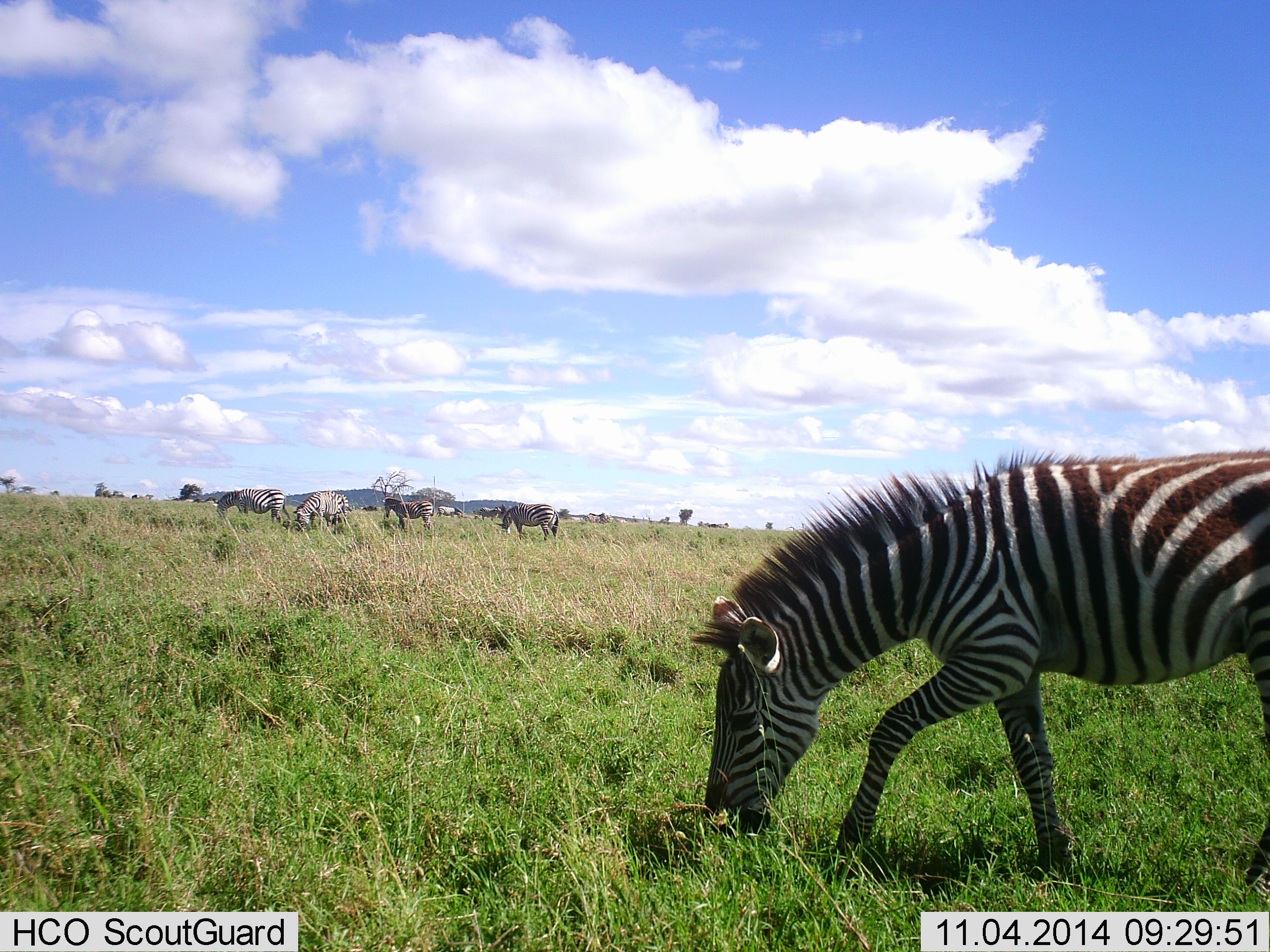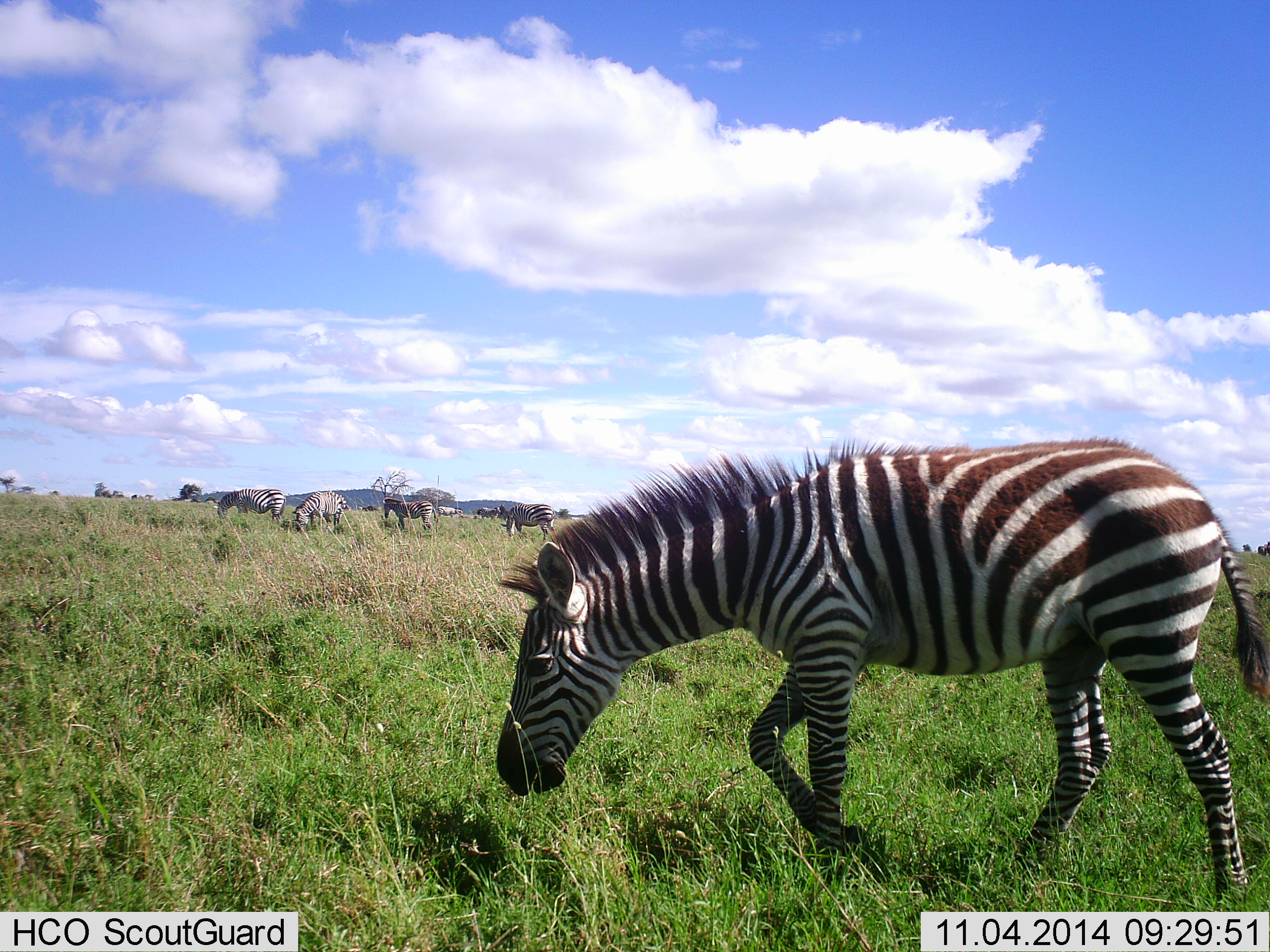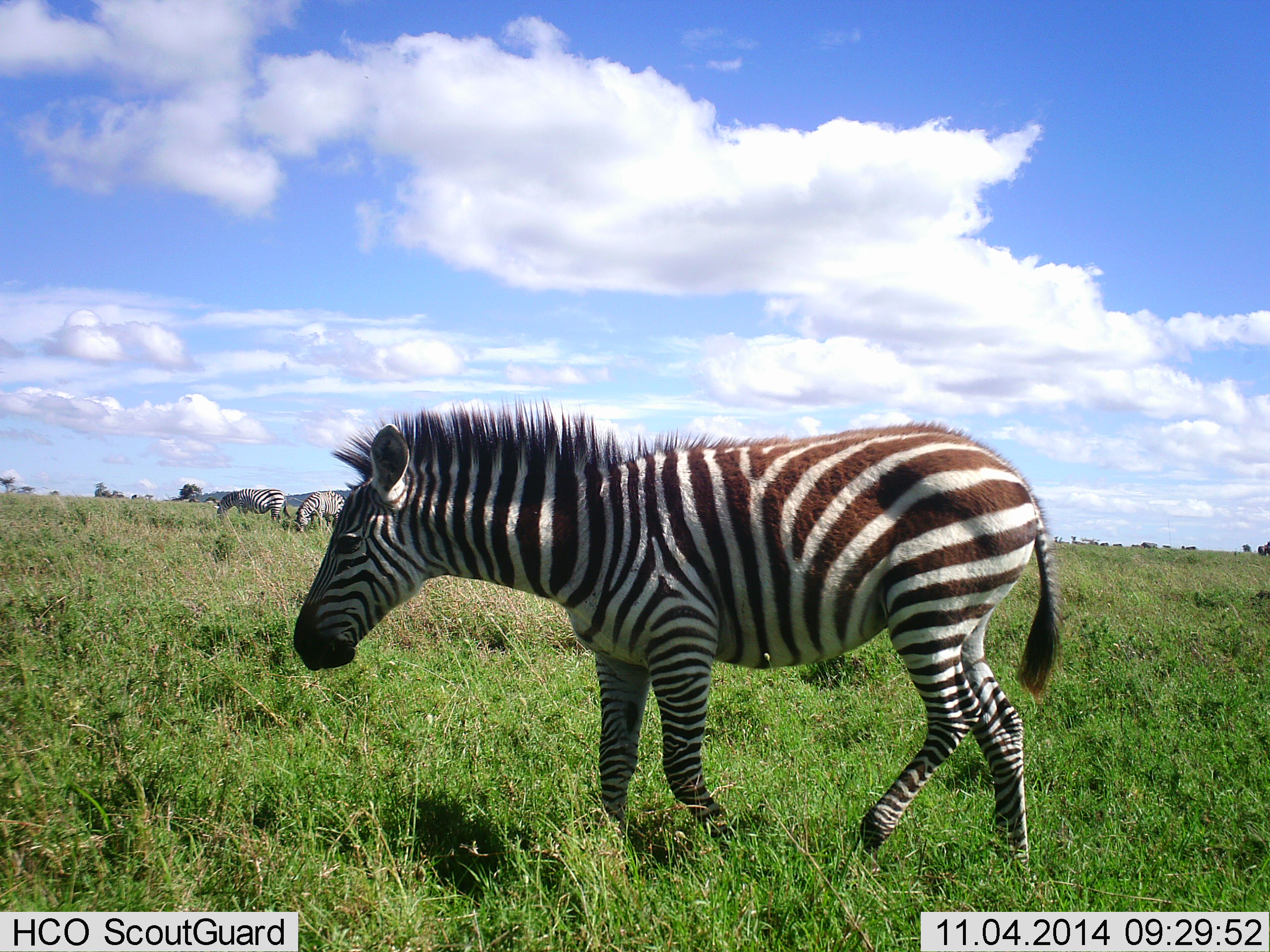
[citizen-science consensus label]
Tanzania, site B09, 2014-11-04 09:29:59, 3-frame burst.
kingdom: Animalia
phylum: Chordata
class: Mammalia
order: Perissodactyla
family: Equidae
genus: Equus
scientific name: Equus quagga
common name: plains zebra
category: zebra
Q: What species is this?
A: Zebra (plains zebra) (Equus quagga).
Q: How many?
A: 7.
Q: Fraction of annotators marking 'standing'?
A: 40%.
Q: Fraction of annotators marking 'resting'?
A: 0%.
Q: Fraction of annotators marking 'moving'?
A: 40%.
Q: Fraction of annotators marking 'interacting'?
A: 0%.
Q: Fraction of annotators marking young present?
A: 10%.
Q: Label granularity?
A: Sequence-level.